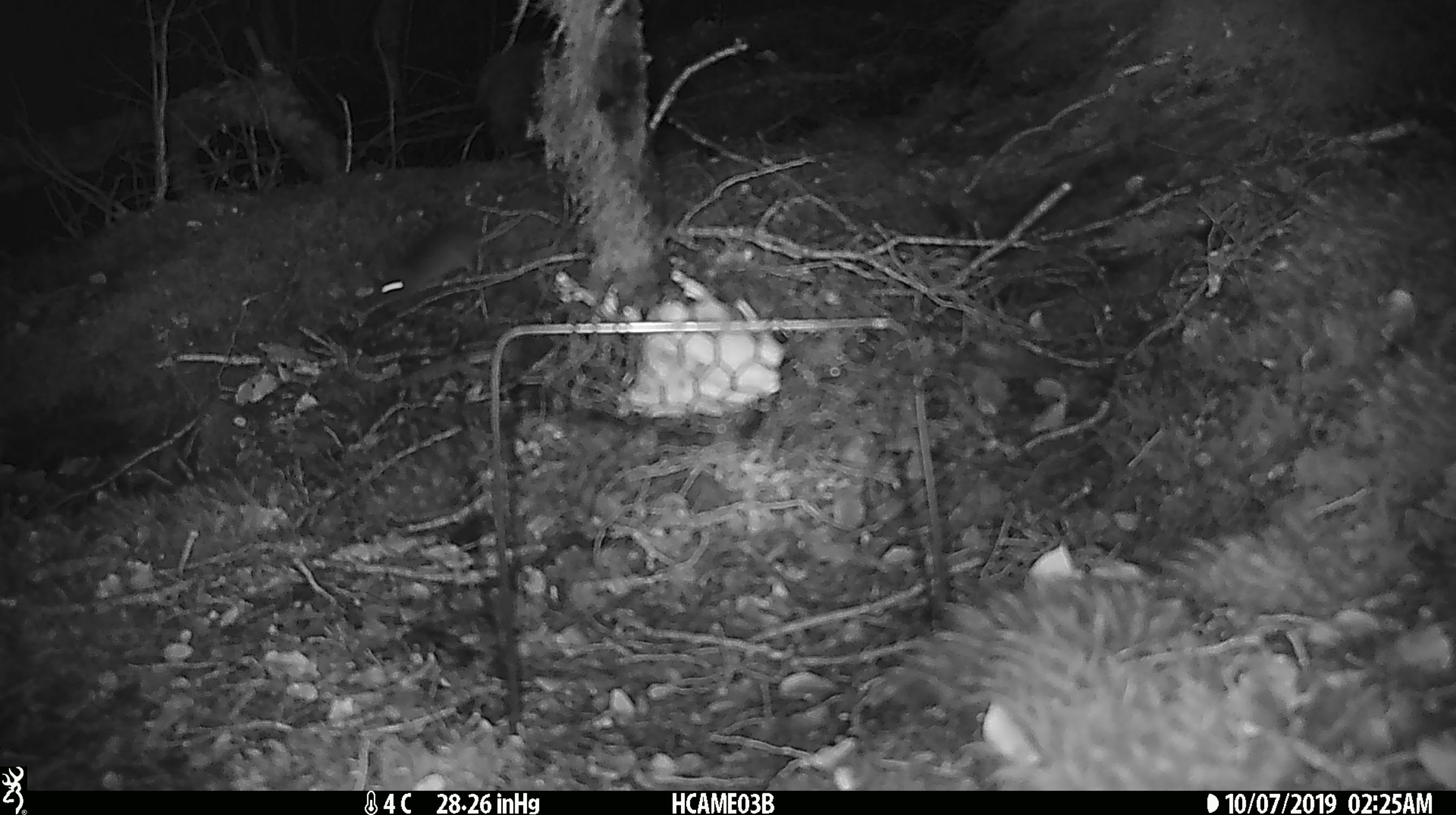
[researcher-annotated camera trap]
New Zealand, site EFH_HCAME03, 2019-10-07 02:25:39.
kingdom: Animalia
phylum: Chordata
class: Mammalia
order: Rodentia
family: Muridae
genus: Mus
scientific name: Mus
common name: mouse